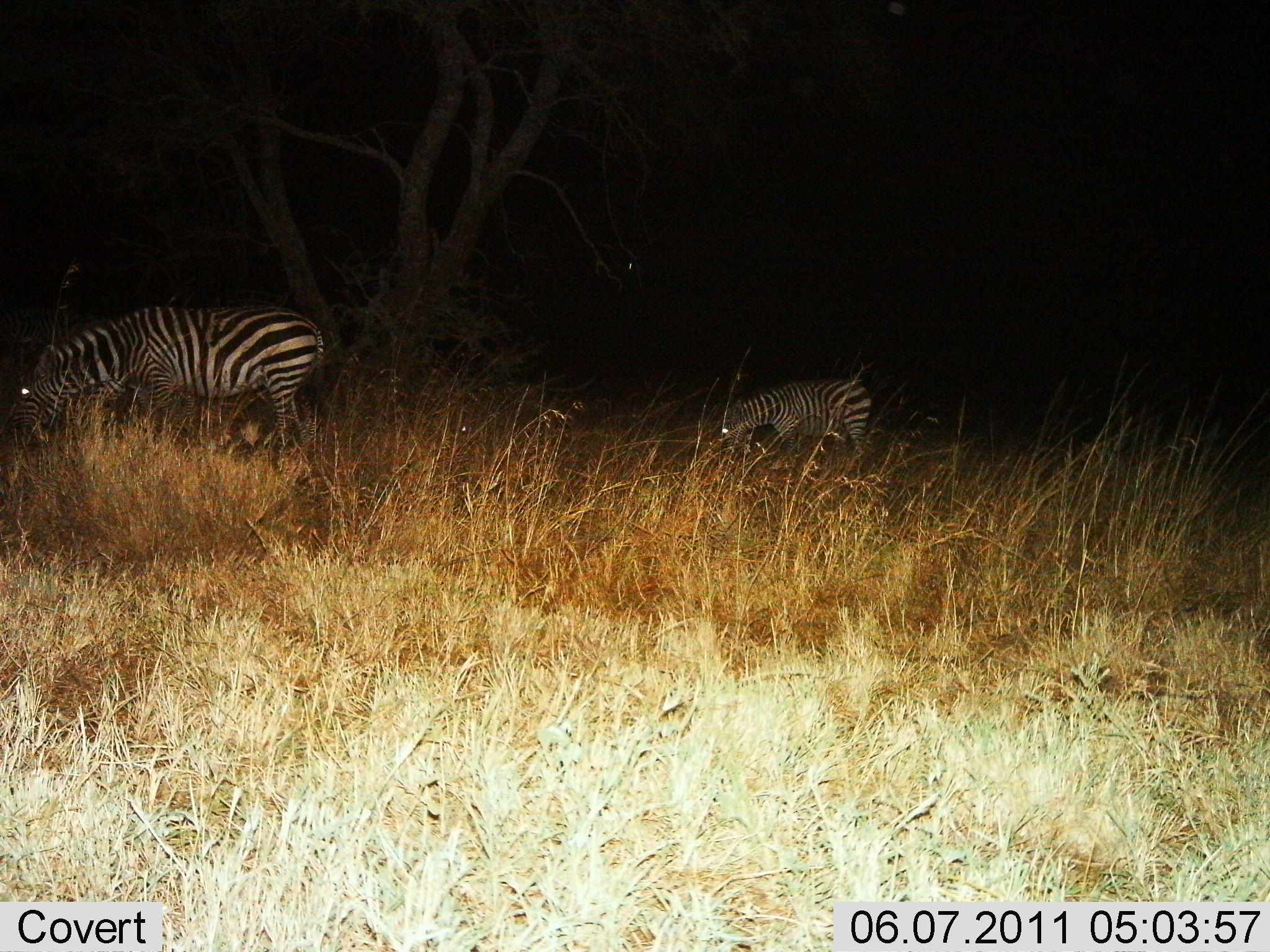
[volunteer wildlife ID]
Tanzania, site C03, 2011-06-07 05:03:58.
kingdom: Animalia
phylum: Chordata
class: Mammalia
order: Perissodactyla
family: Equidae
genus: Equus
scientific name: Equus quagga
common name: plains zebra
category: zebra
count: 2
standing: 40%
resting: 0%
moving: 0%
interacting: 0%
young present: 10%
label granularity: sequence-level